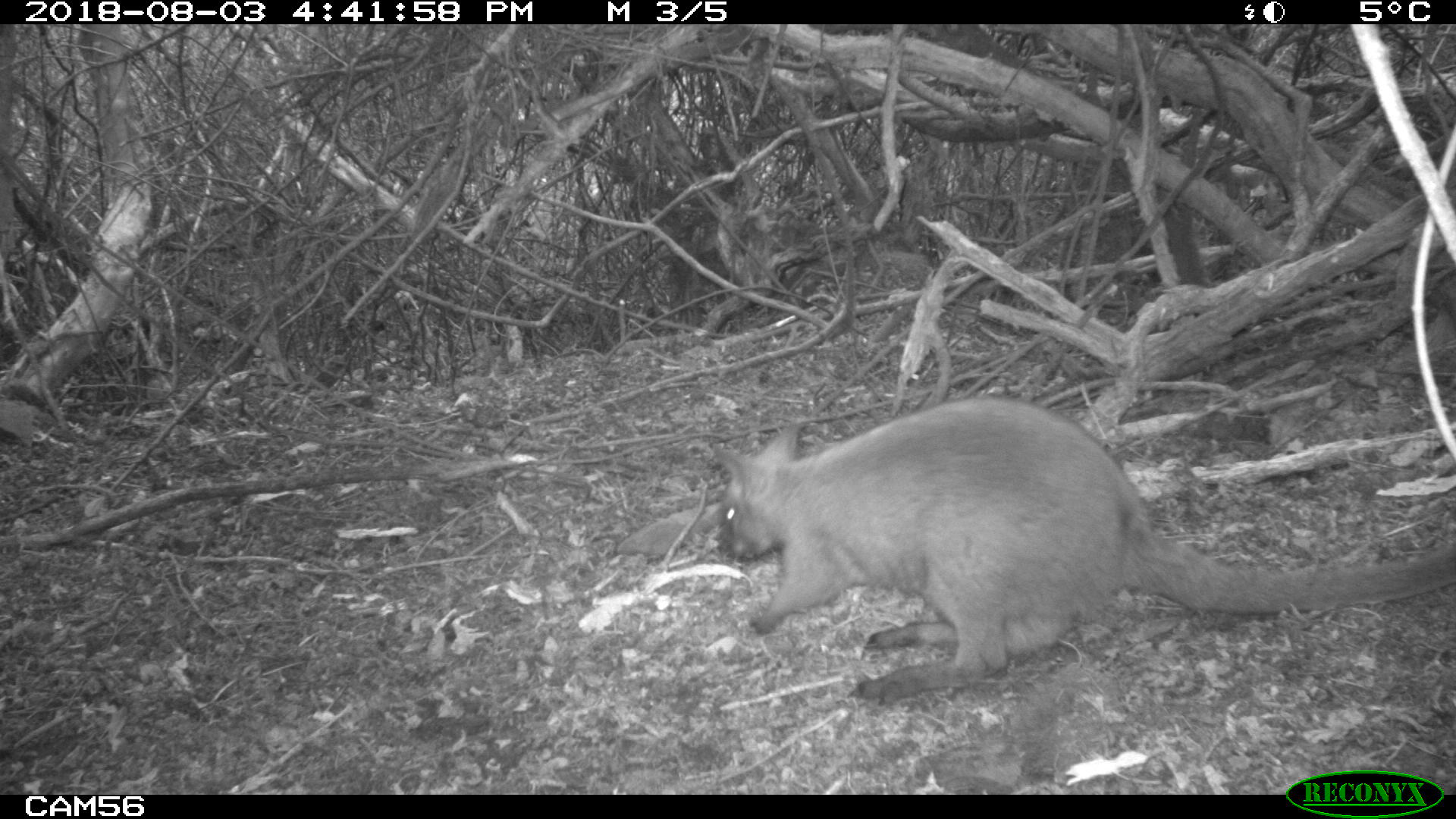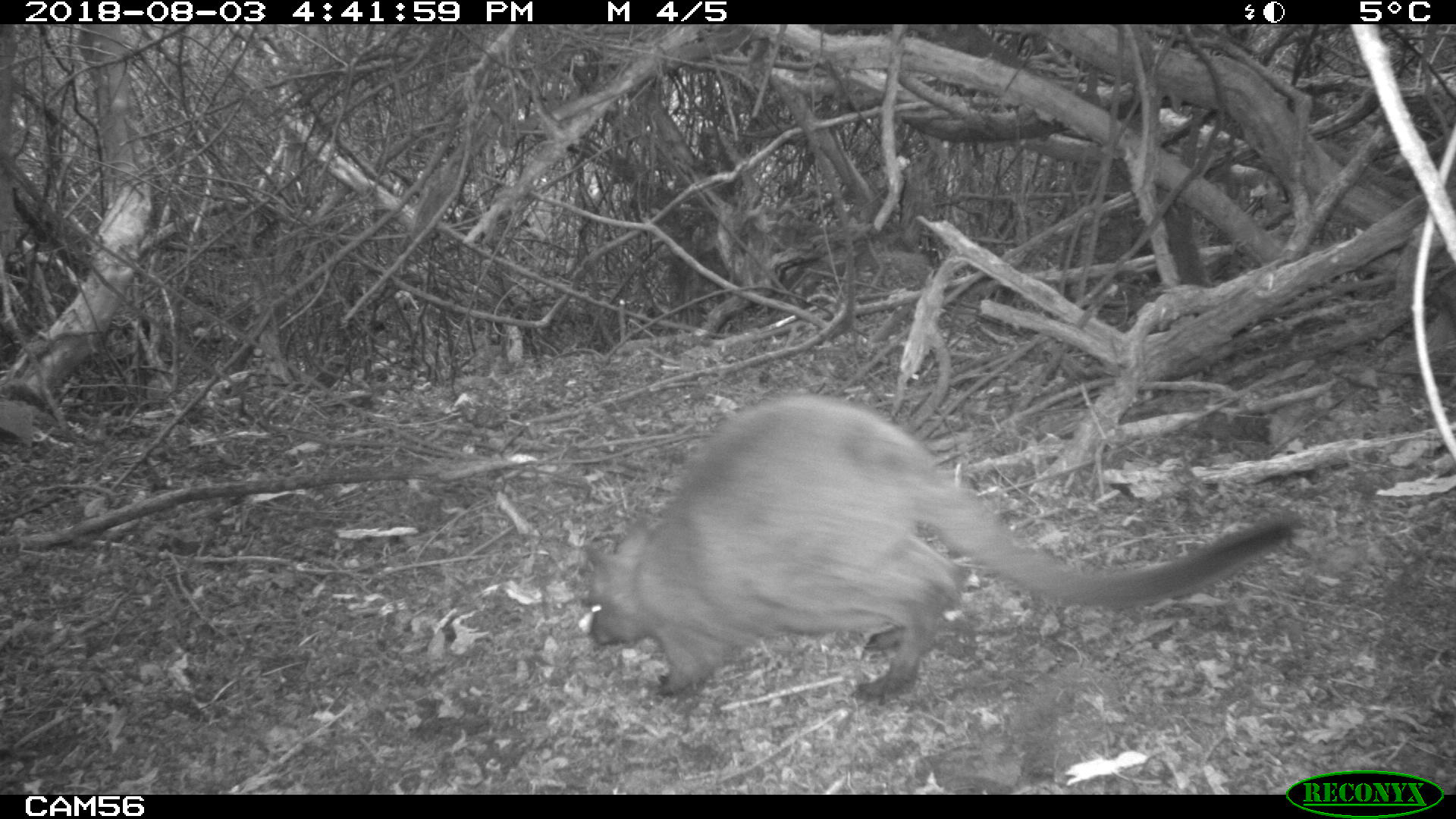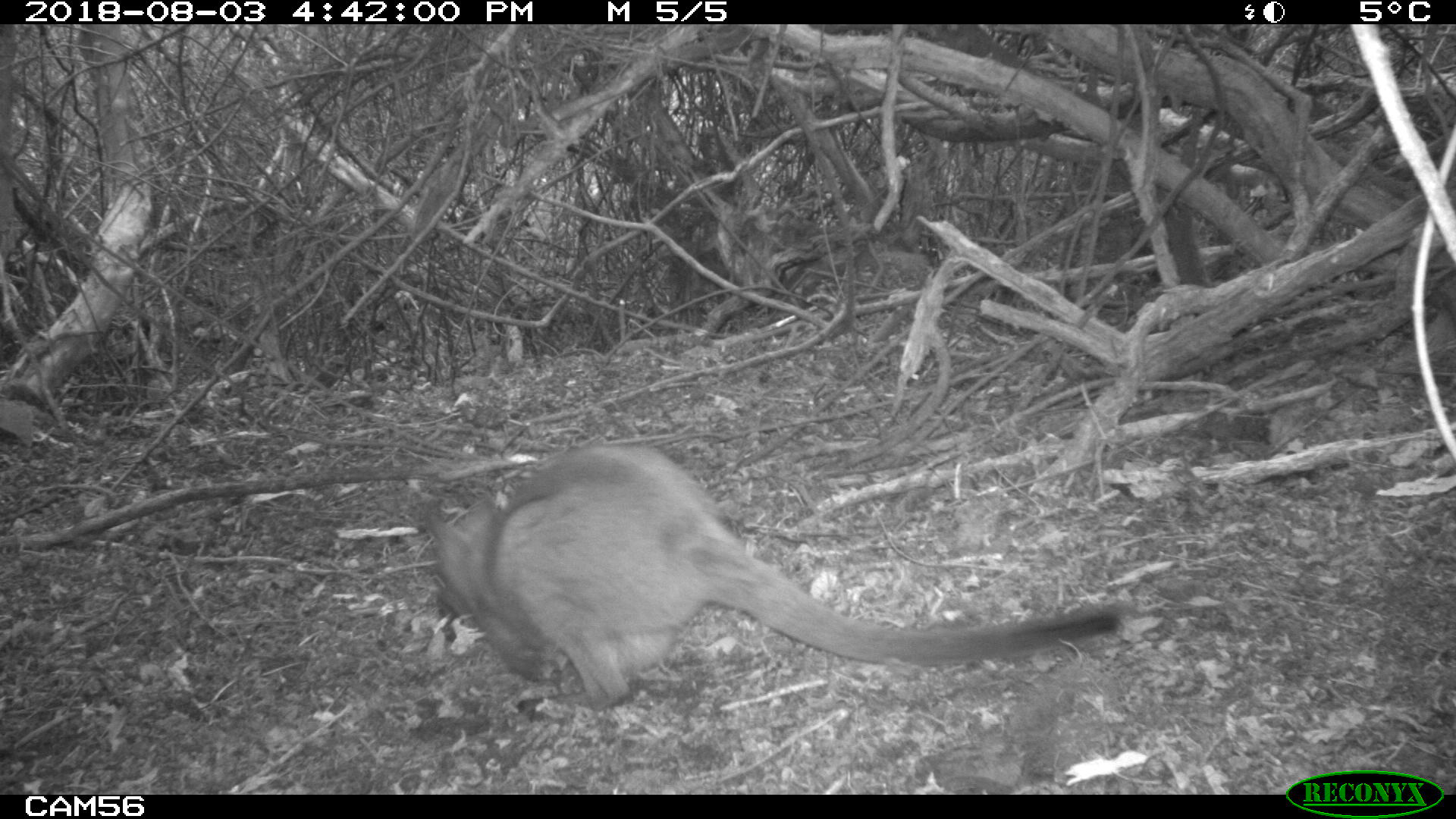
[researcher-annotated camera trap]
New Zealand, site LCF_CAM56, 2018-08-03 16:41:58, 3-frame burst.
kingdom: Animalia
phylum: Chordata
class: Mammalia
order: Diprotodontia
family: Macropodidae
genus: Notamacropus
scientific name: Notamacropus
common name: wallaby